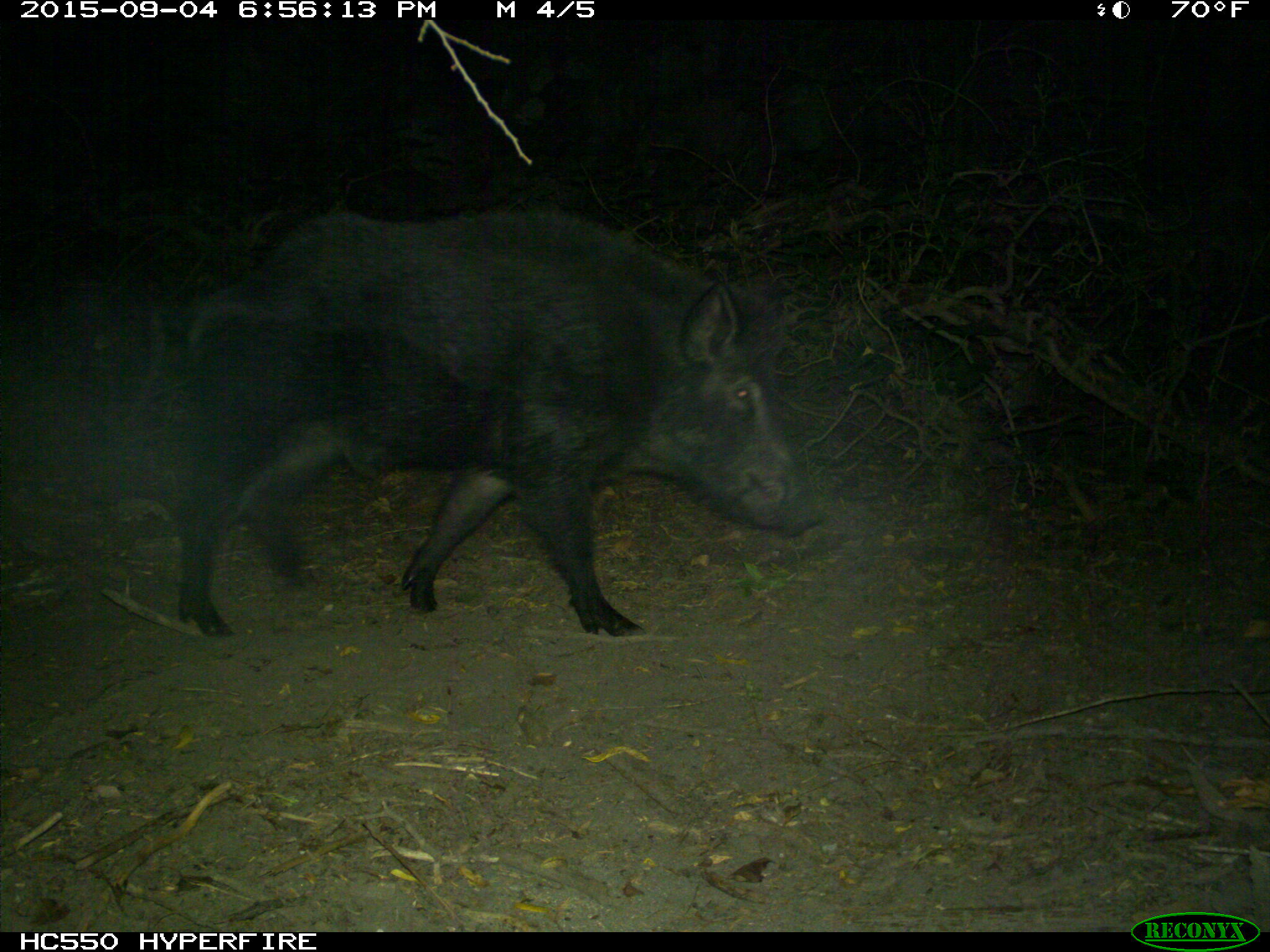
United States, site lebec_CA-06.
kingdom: Animalia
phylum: Chordata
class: Mammalia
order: Artiodactyla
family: Suidae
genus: Sus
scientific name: Sus scrofa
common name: wild boar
Sus scrofa (wild boar).